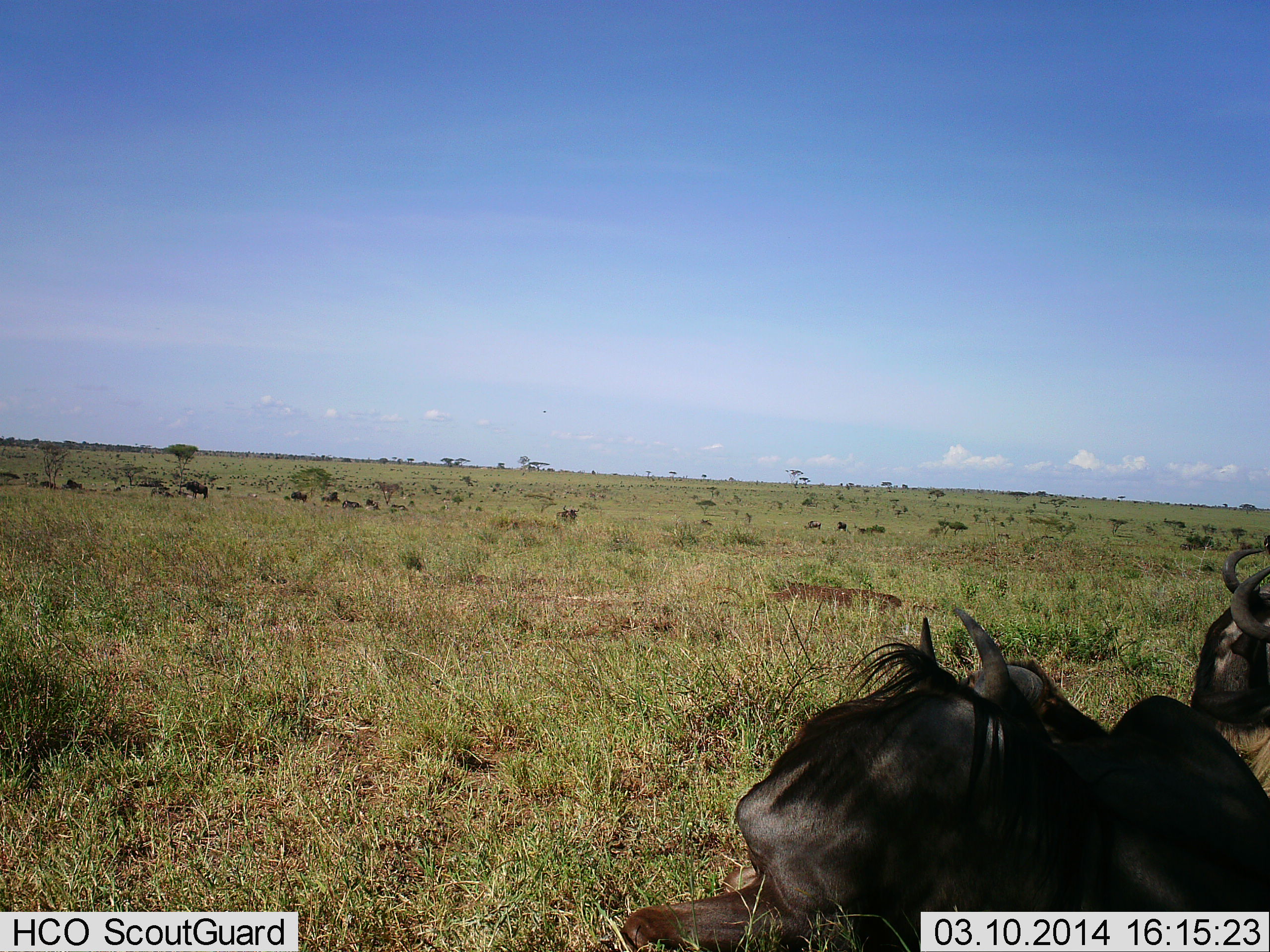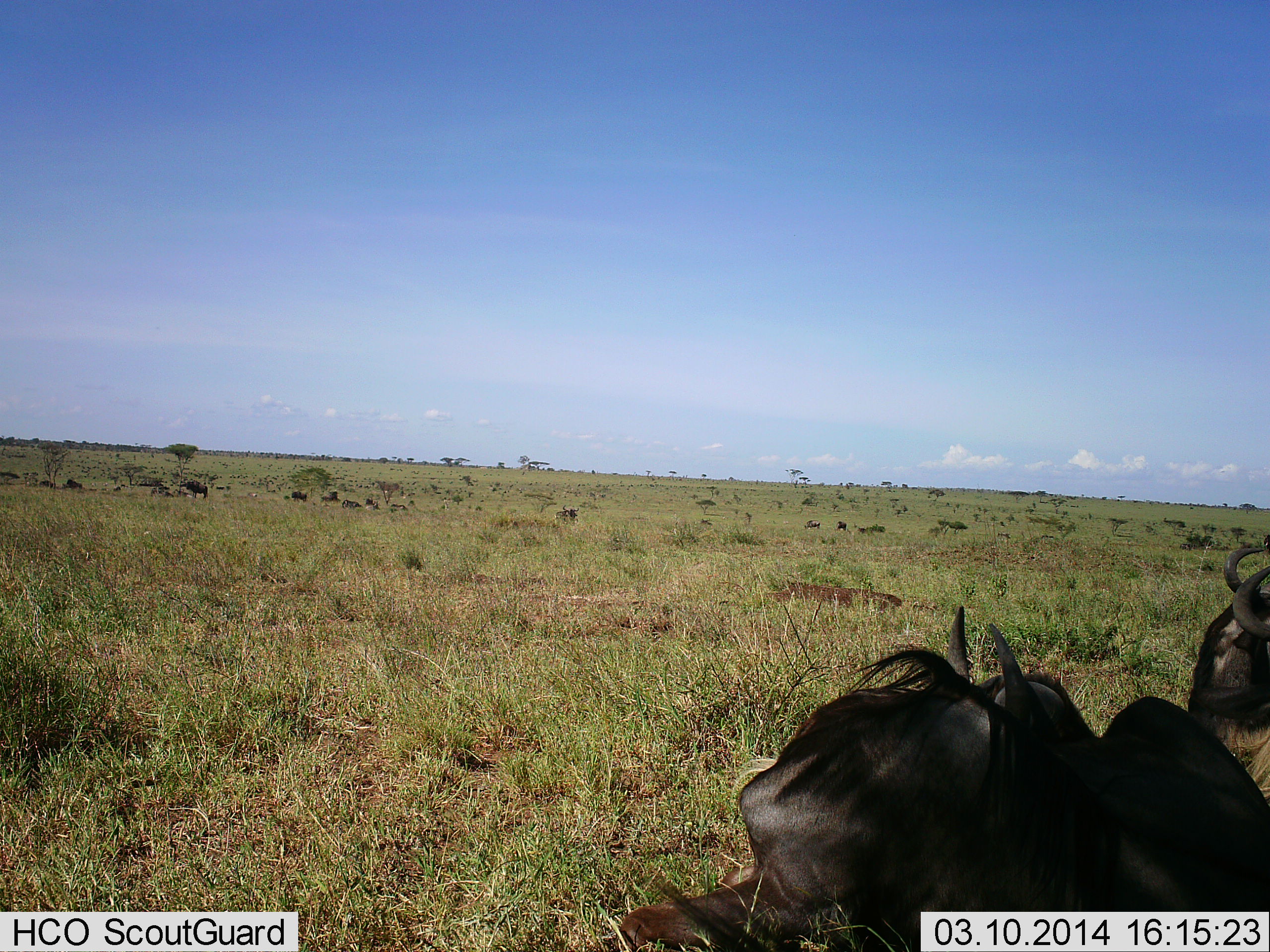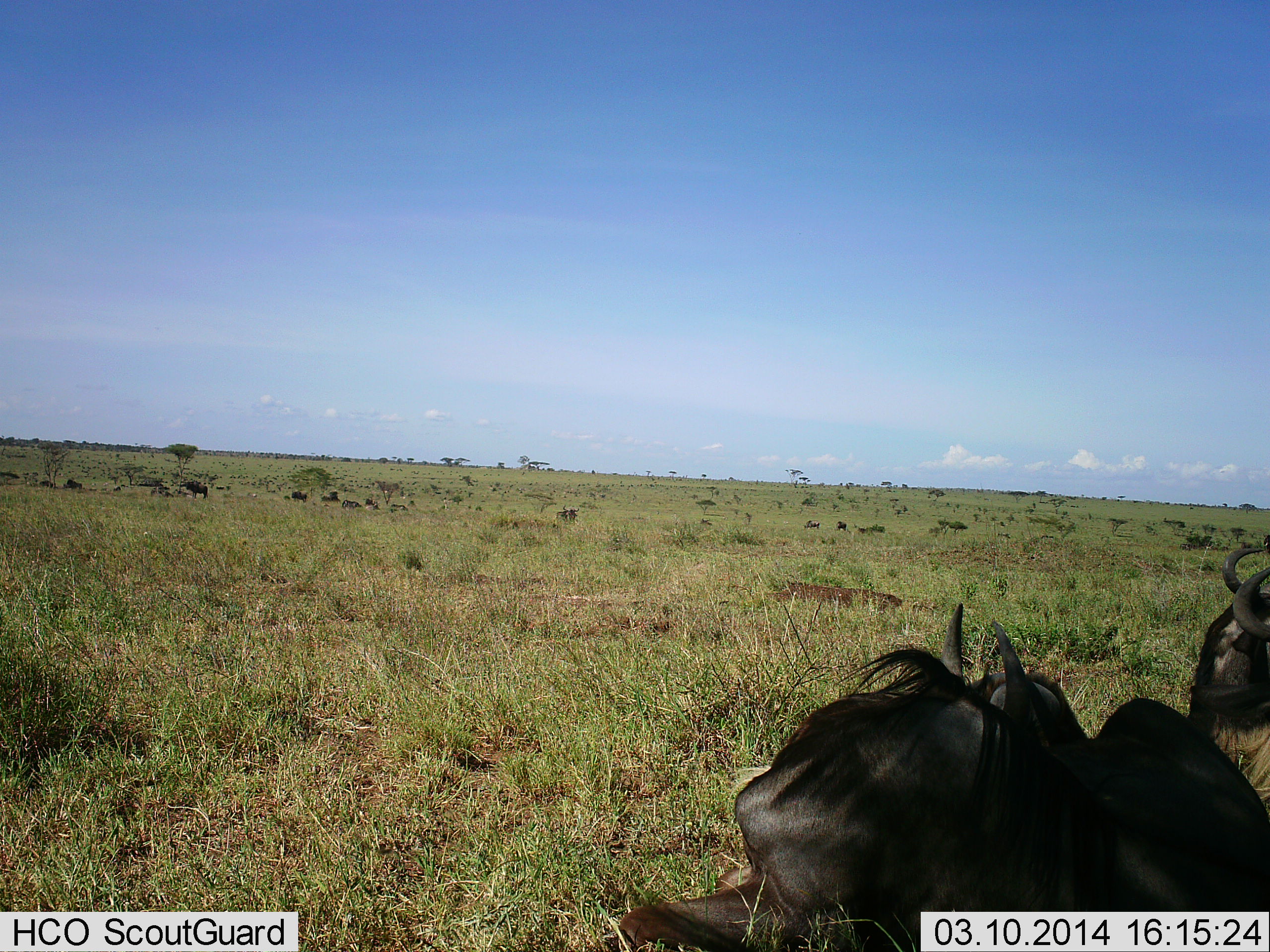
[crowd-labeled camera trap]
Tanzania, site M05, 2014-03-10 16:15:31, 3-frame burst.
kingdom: Animalia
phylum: Chordata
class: Mammalia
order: Artiodactyla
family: Bovidae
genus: Connochaetes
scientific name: Connochaetes taurinus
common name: blue wildebeest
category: wildebeest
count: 11-50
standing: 60%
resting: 70%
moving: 20%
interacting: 10%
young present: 0%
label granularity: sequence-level